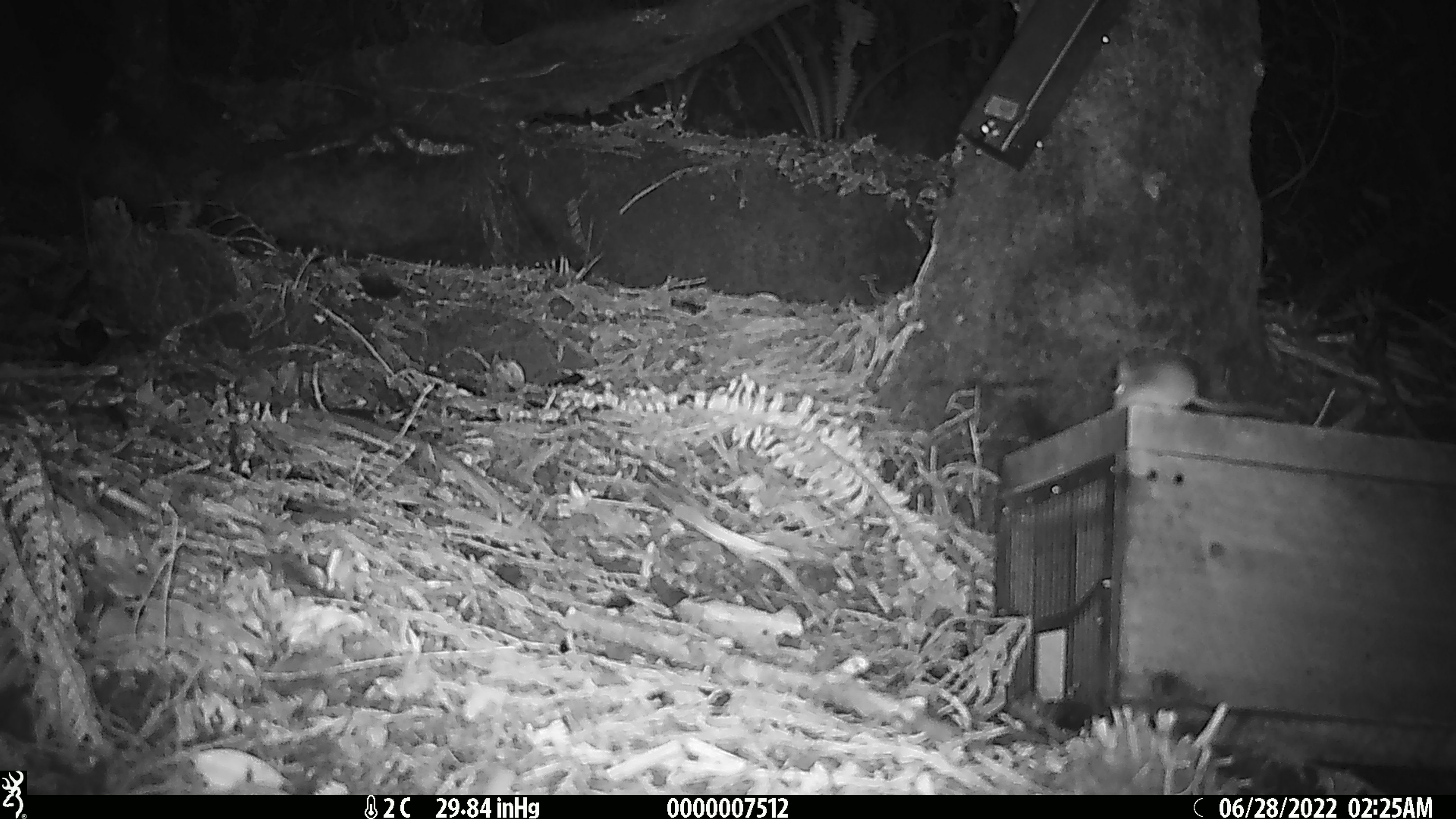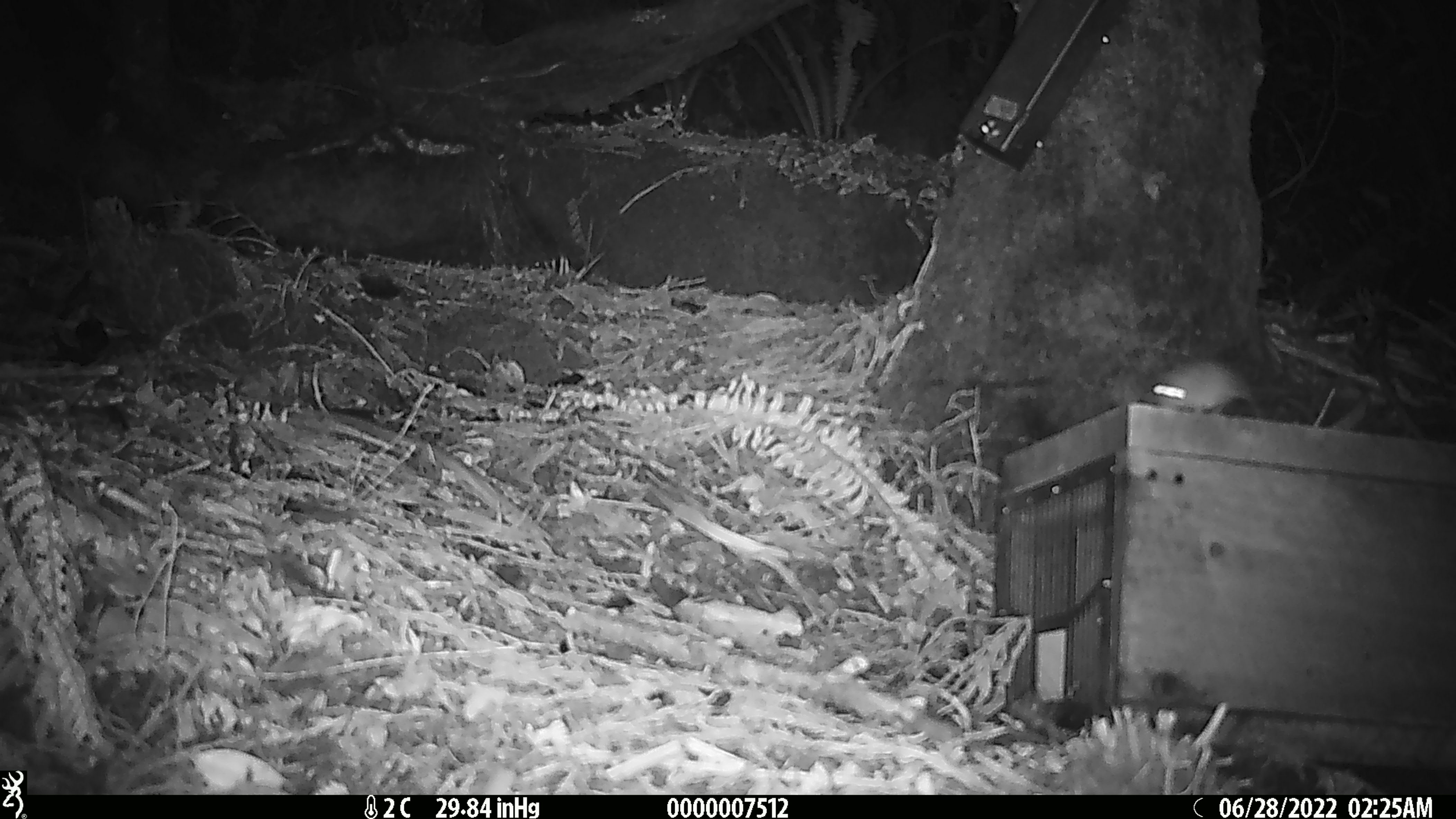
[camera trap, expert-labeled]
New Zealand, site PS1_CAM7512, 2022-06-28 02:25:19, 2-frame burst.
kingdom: Animalia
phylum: Chordata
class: Mammalia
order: Rodentia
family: Muridae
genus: Mus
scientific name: Mus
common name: mouse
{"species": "mouse (Mus)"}